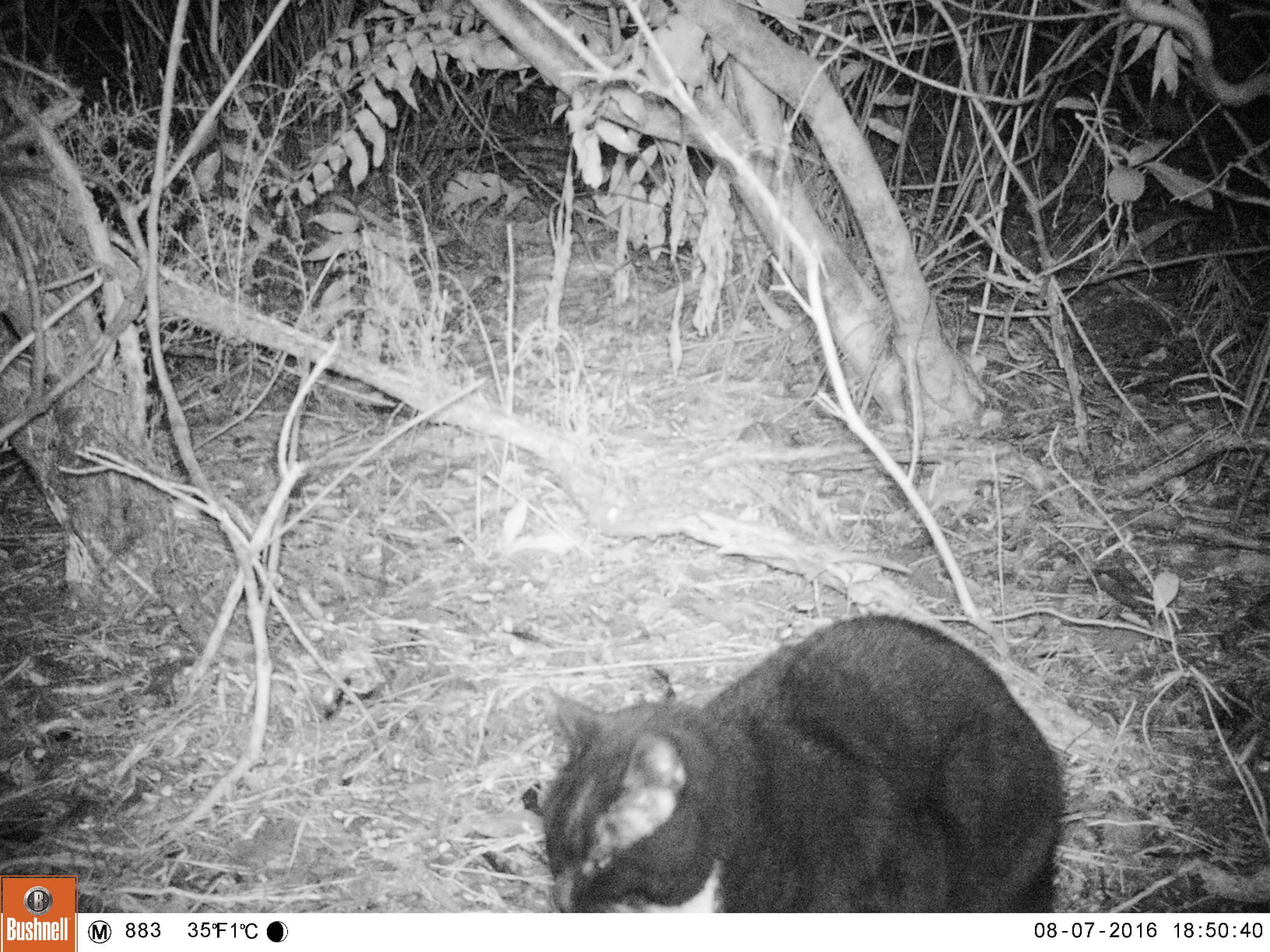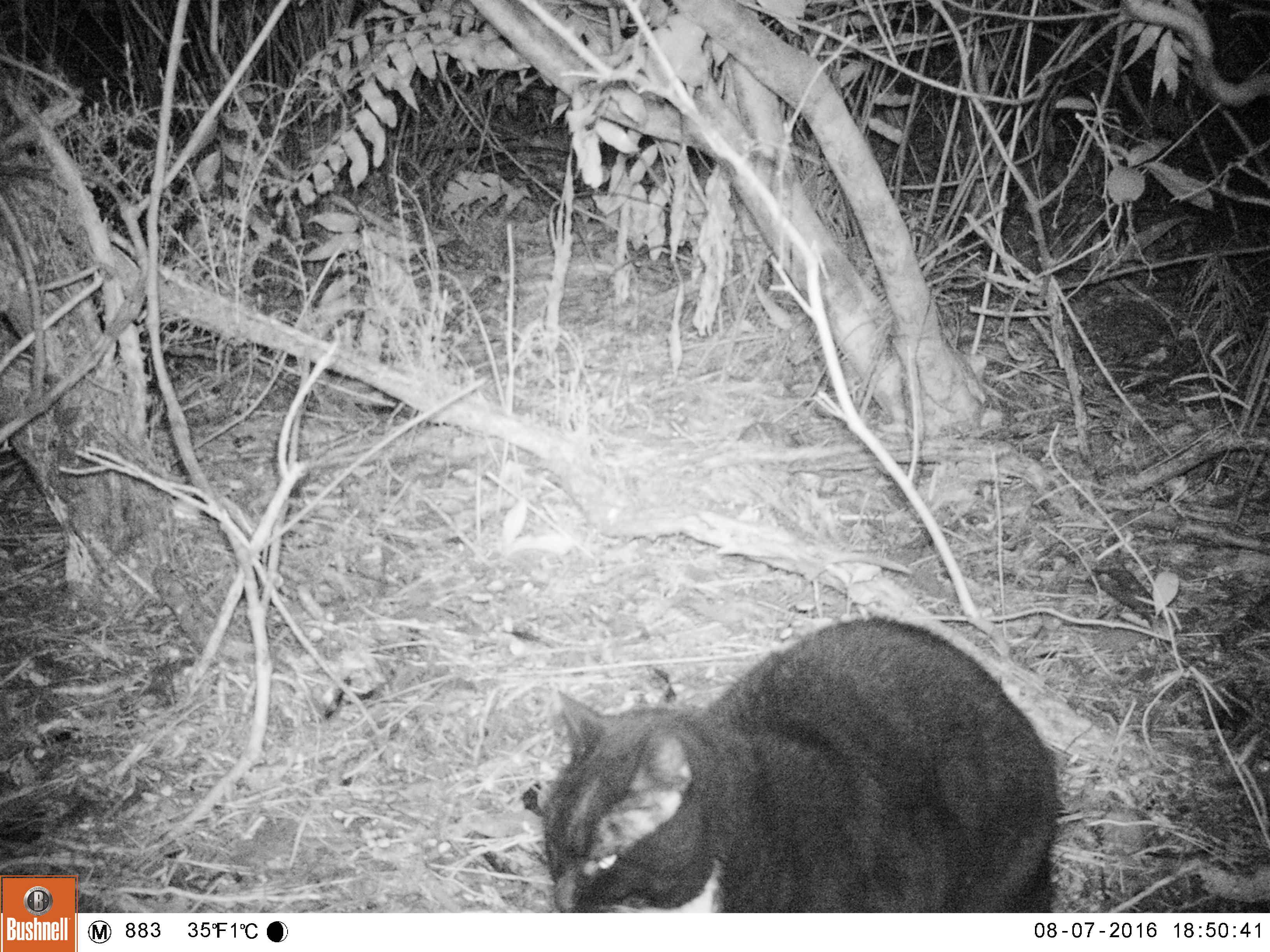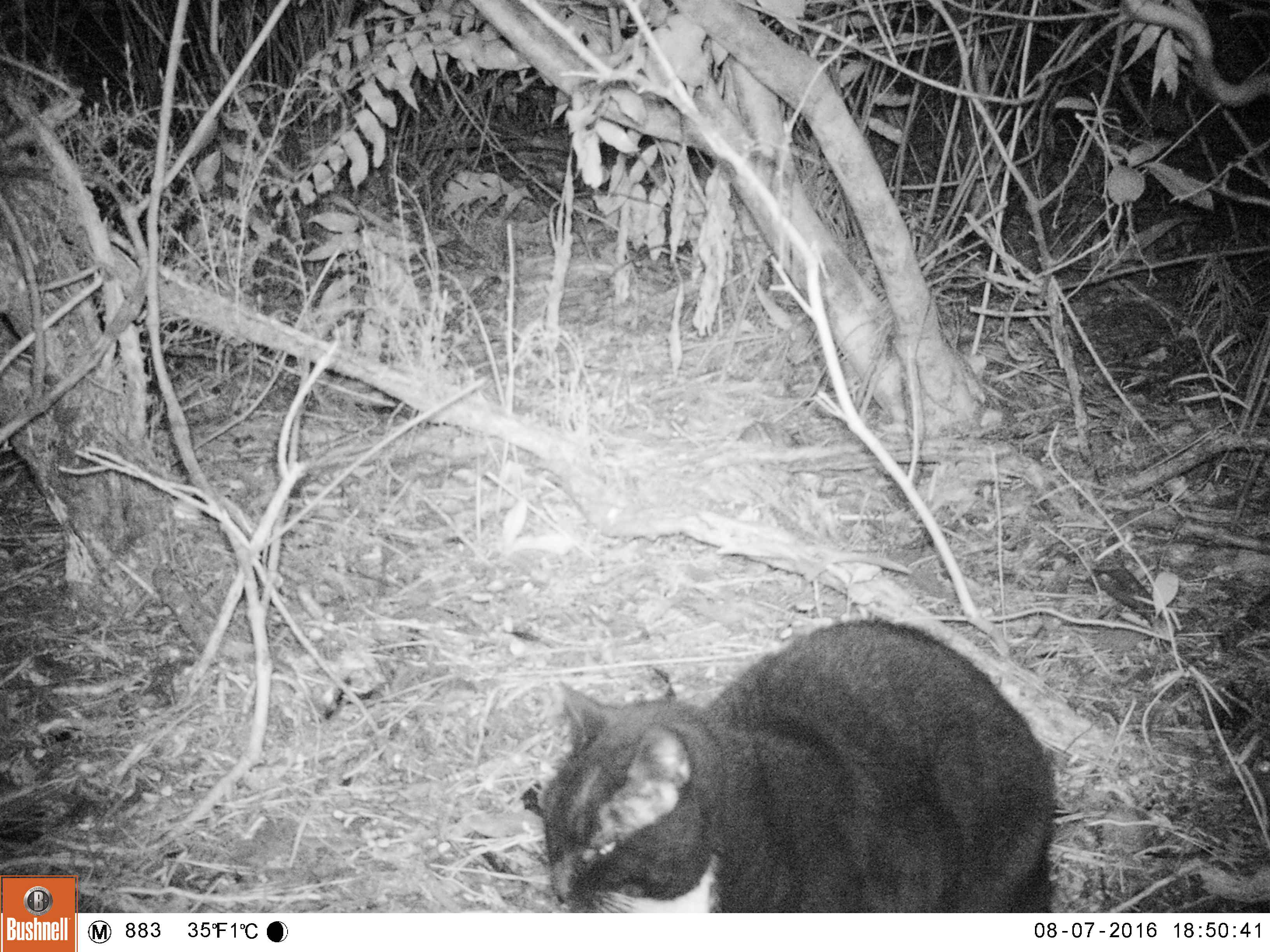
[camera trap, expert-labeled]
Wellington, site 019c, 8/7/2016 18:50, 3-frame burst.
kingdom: Animalia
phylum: Chordata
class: Mammalia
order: Carnivora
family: Felidae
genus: Felis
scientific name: Felis catus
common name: cat